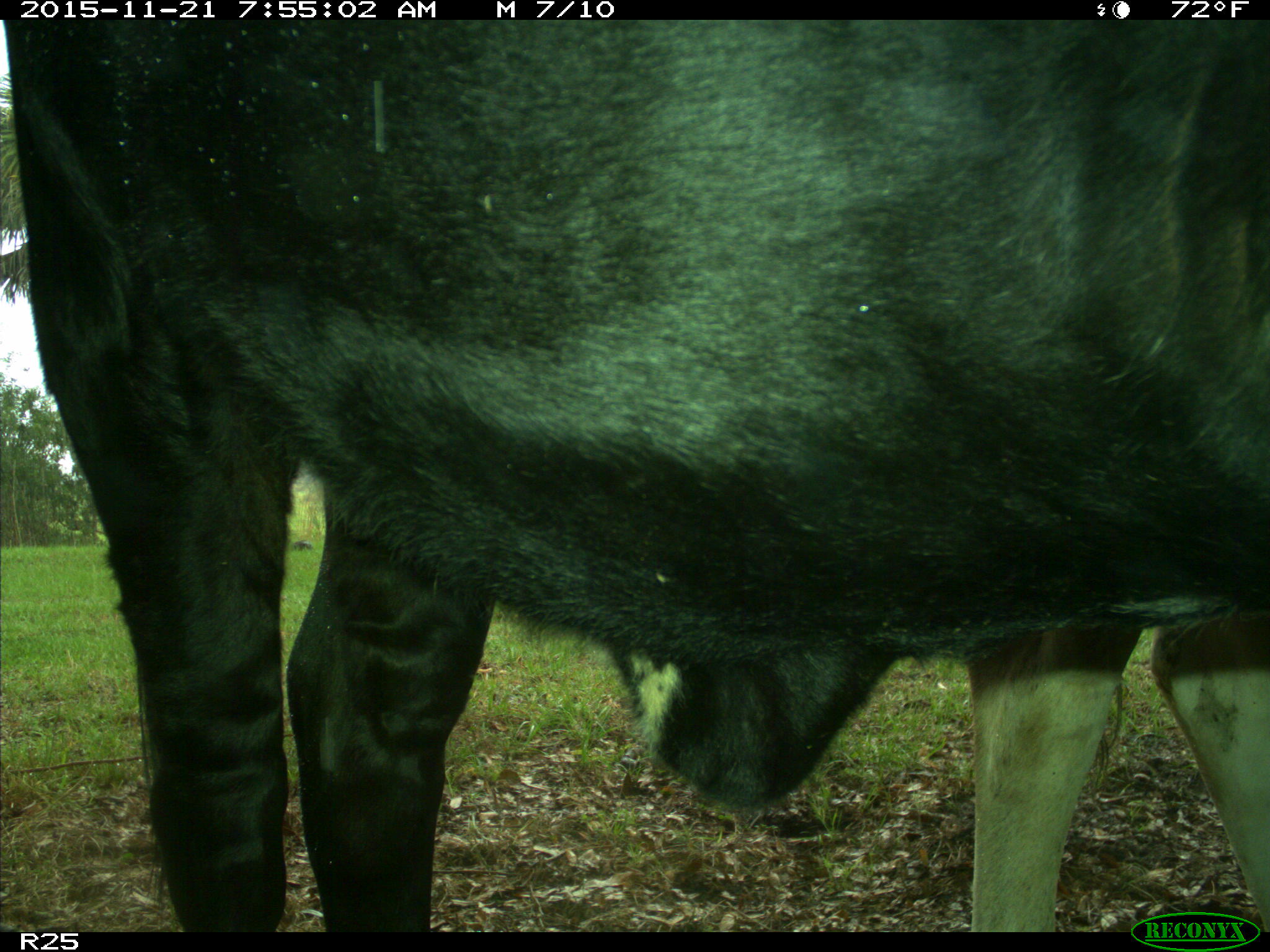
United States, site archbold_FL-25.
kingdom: Animalia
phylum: Chordata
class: Mammalia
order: Artiodactyla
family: Bovidae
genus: Bos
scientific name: Bos taurus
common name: domestic cow